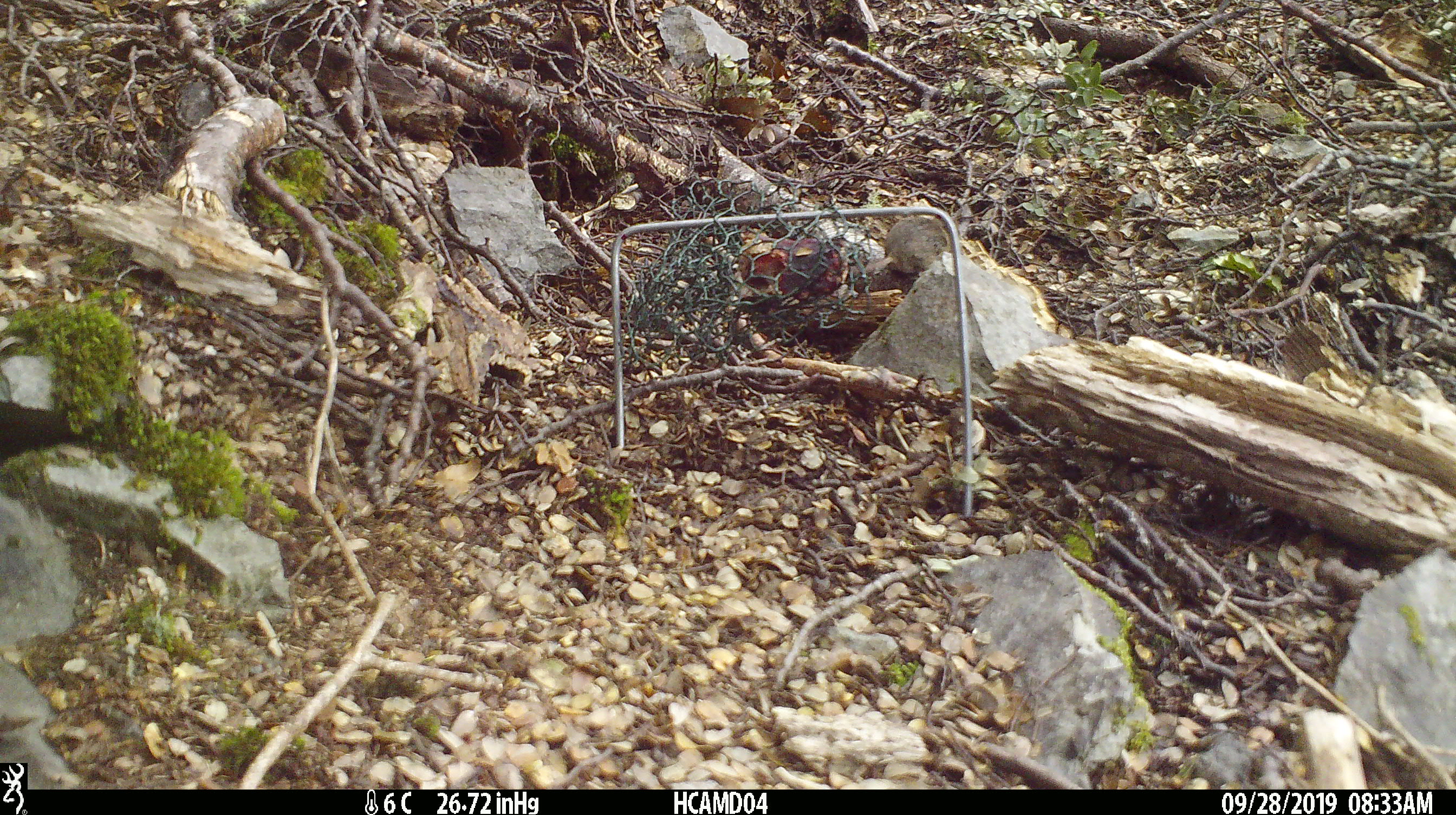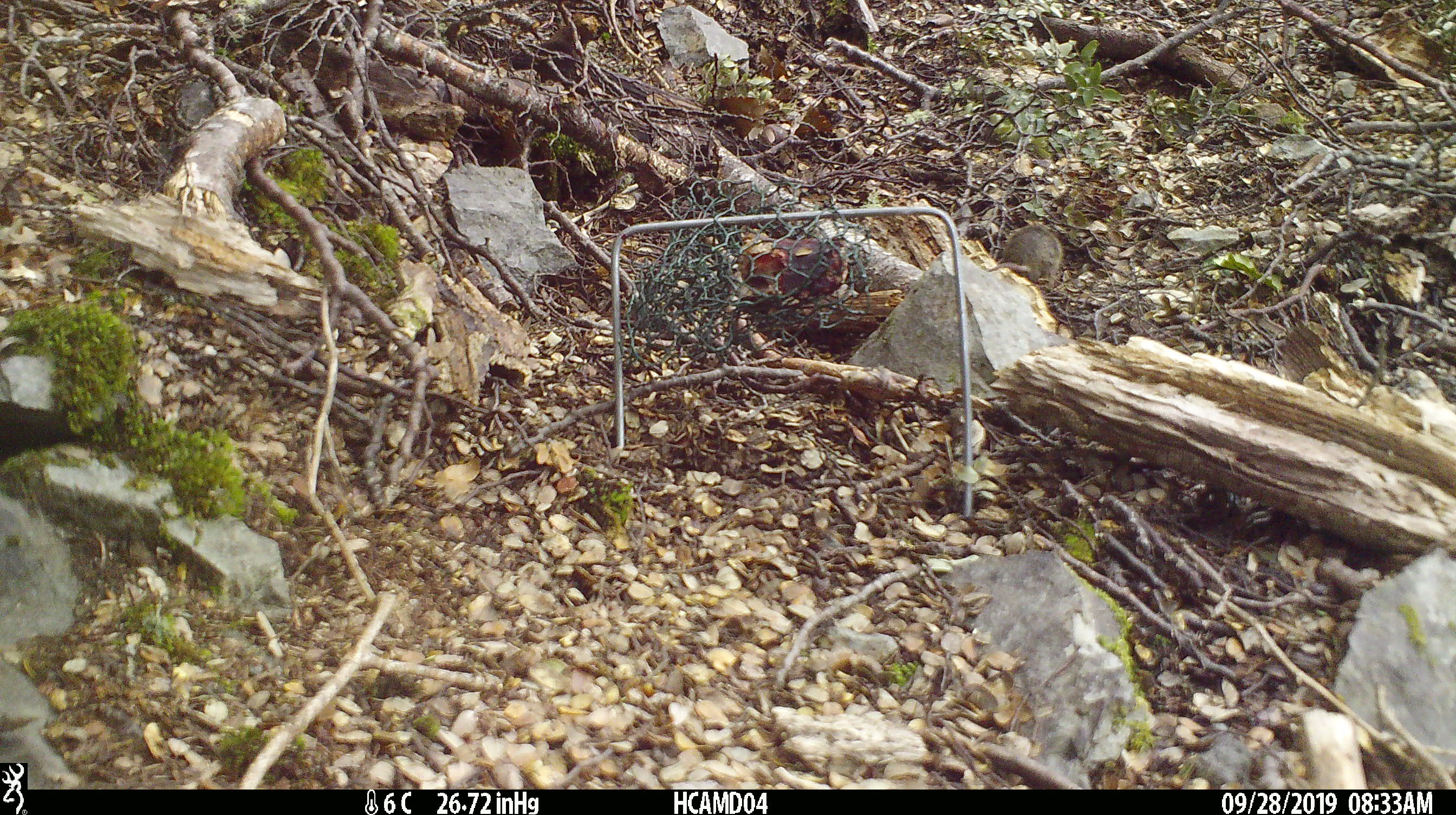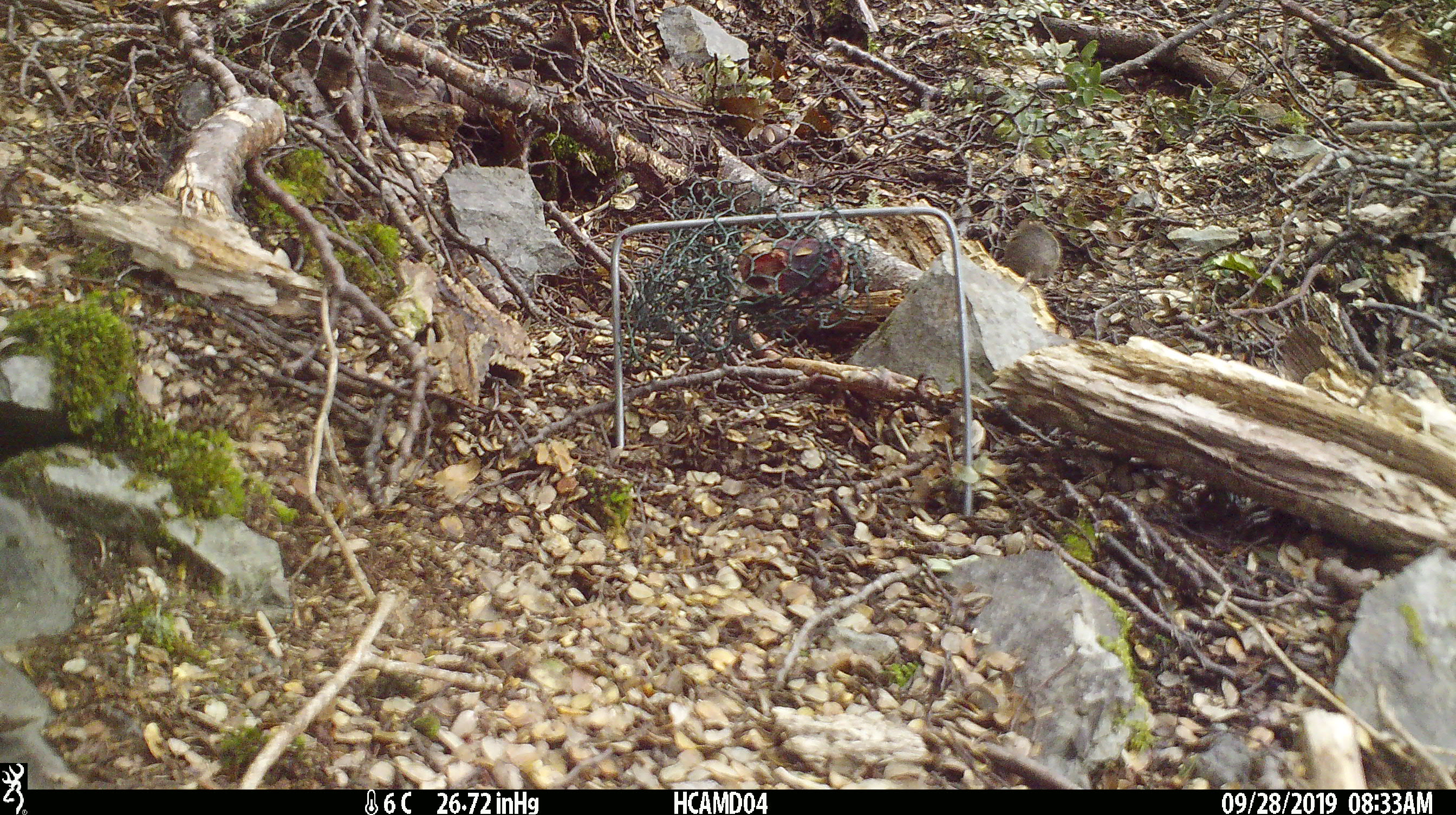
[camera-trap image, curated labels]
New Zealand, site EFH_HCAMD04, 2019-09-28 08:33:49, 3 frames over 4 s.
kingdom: Animalia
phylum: Chordata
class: Mammalia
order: Rodentia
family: Muridae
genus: Mus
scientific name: Mus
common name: mouse